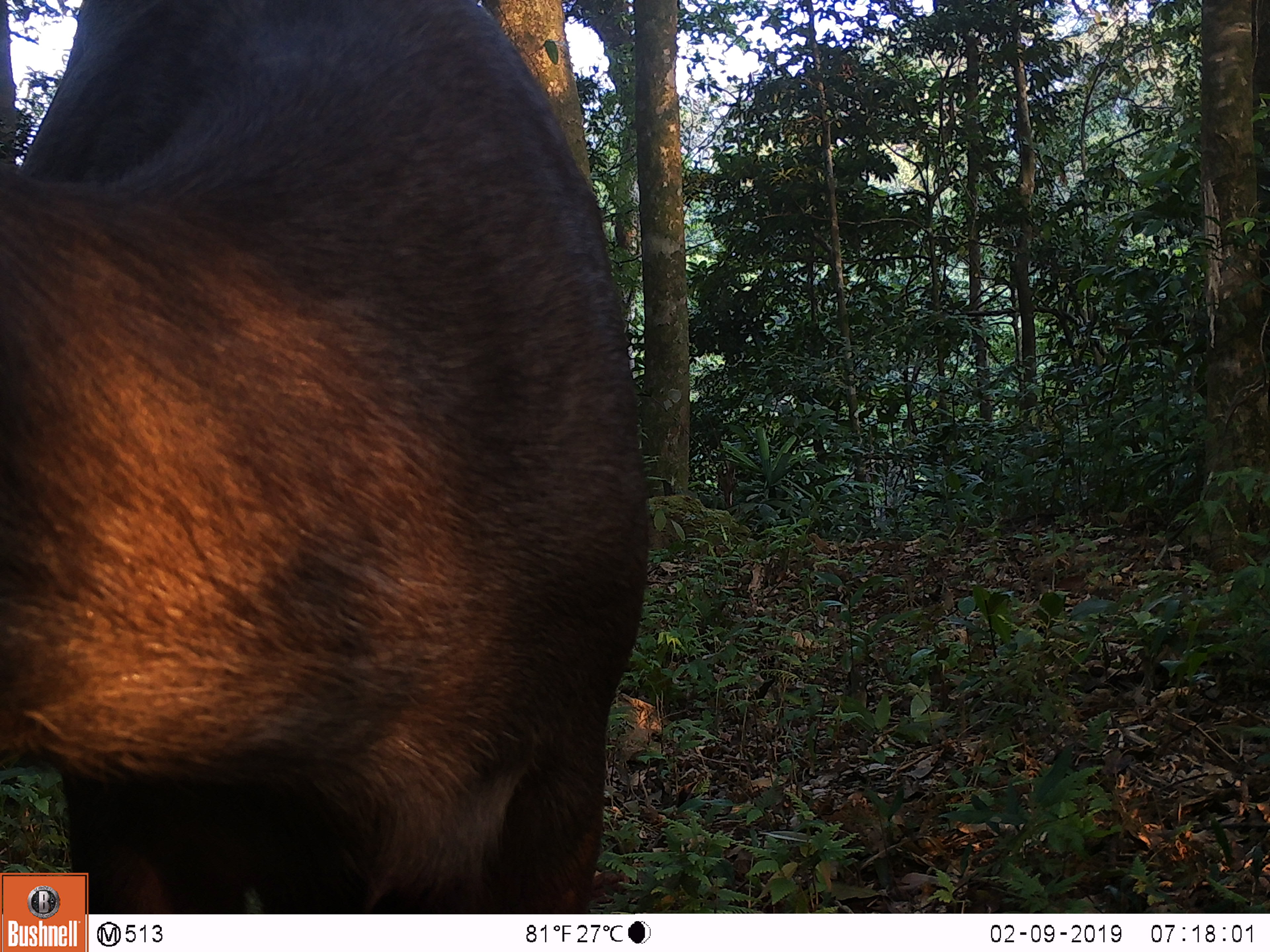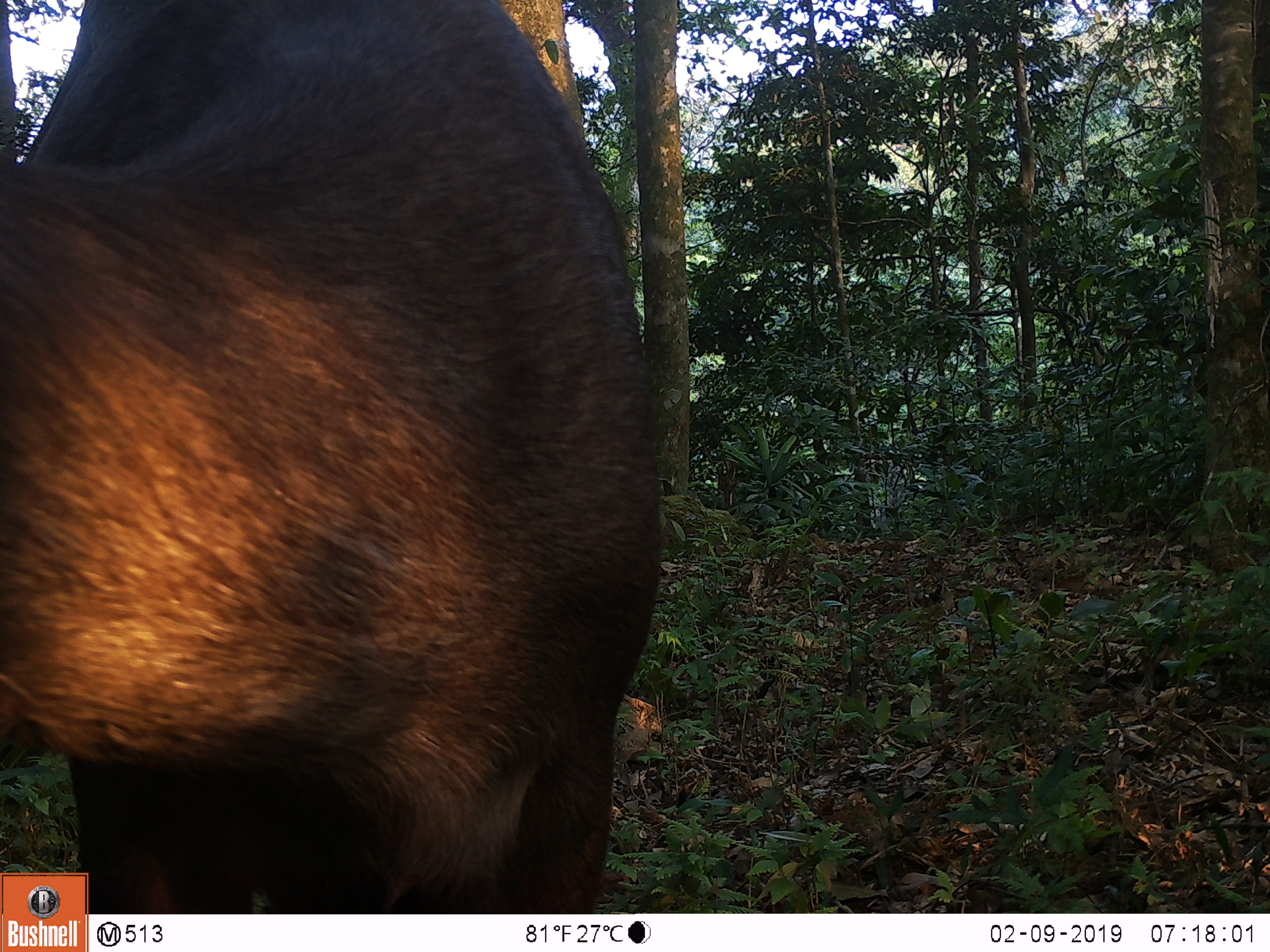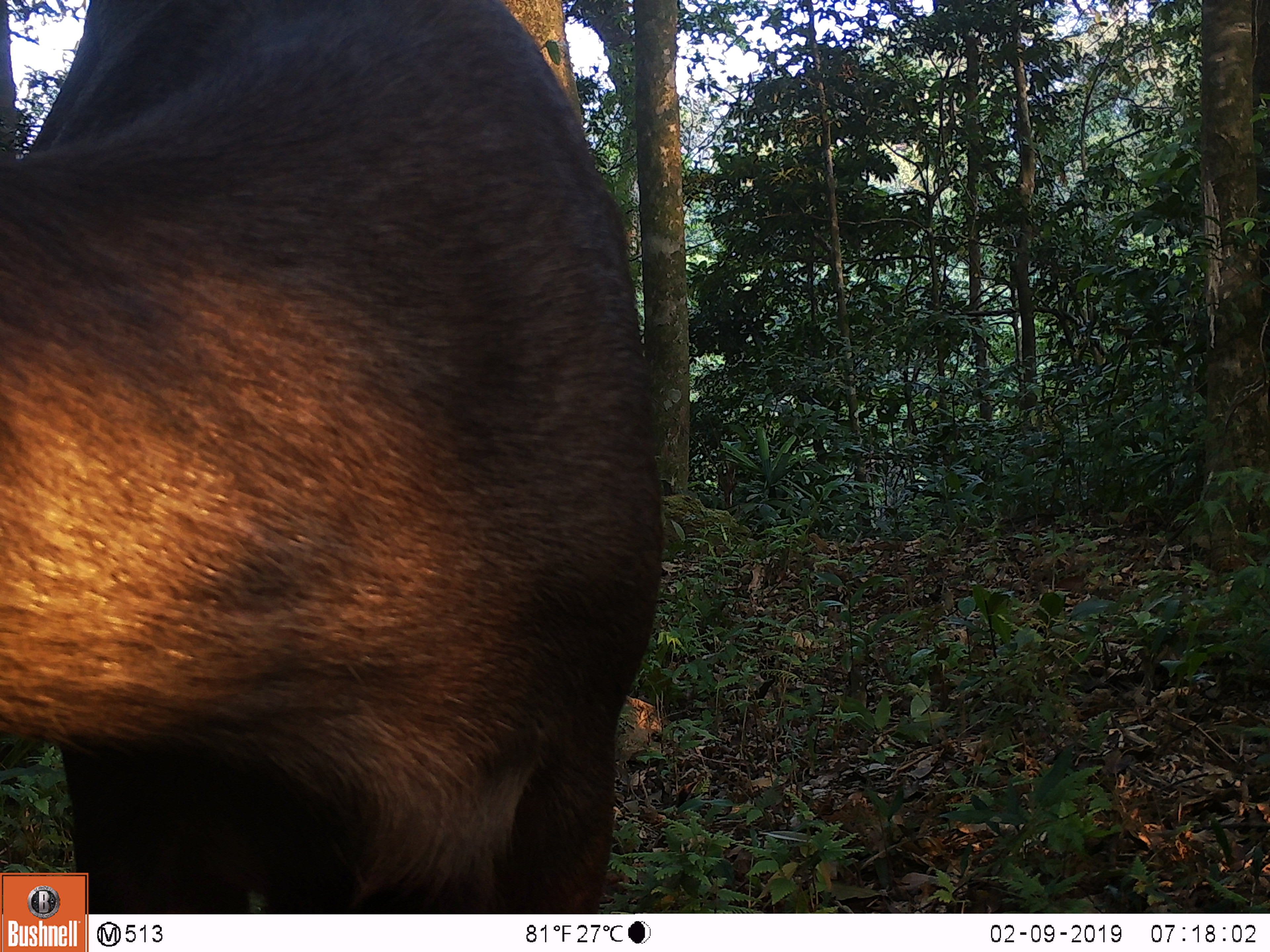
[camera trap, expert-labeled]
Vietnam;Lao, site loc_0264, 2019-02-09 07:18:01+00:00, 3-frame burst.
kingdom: Animalia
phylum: Chordata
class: Mammalia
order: Artiodactyla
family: Cervidae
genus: Rusa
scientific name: Rusa unicolor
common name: sambar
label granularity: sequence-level